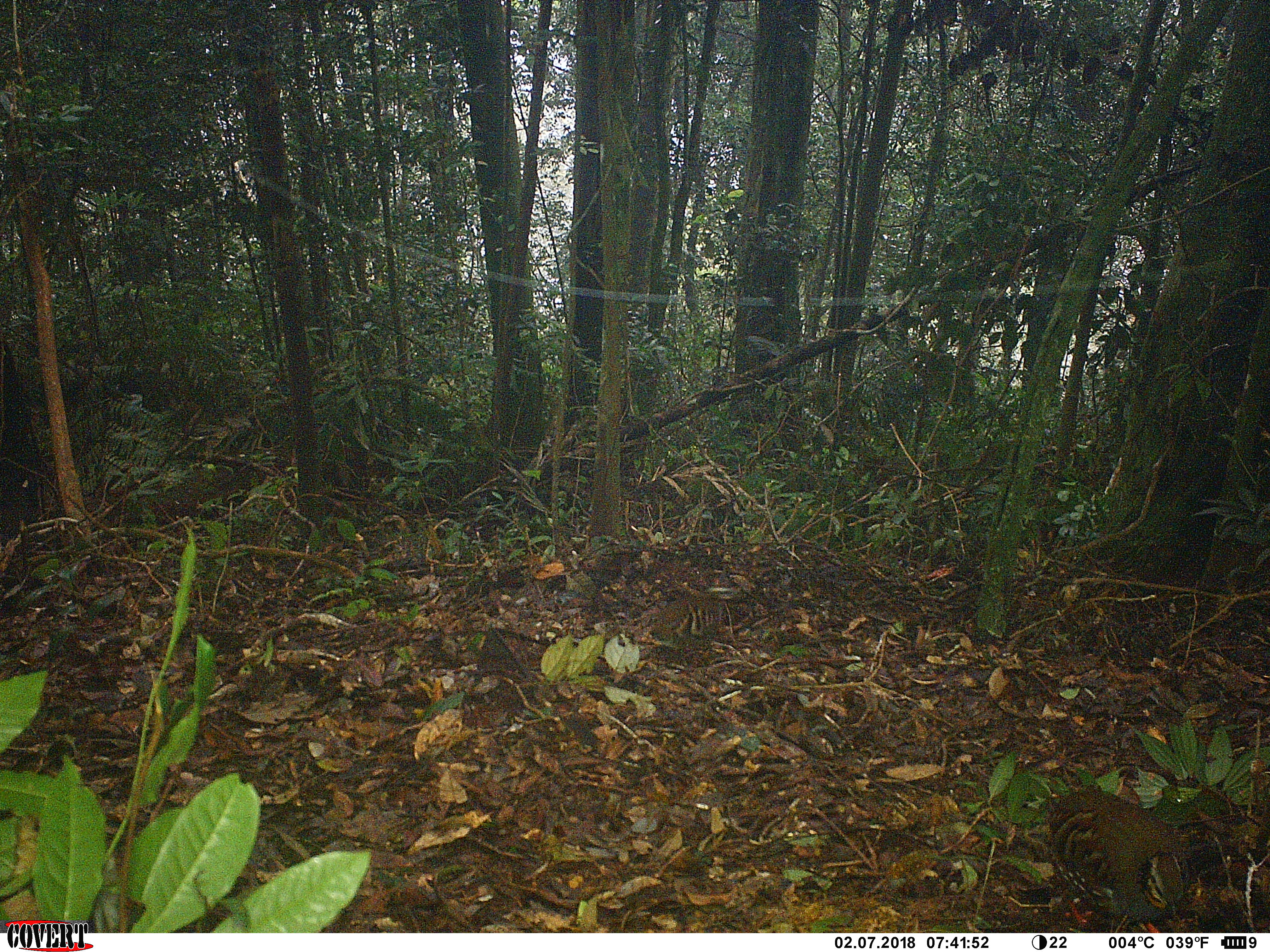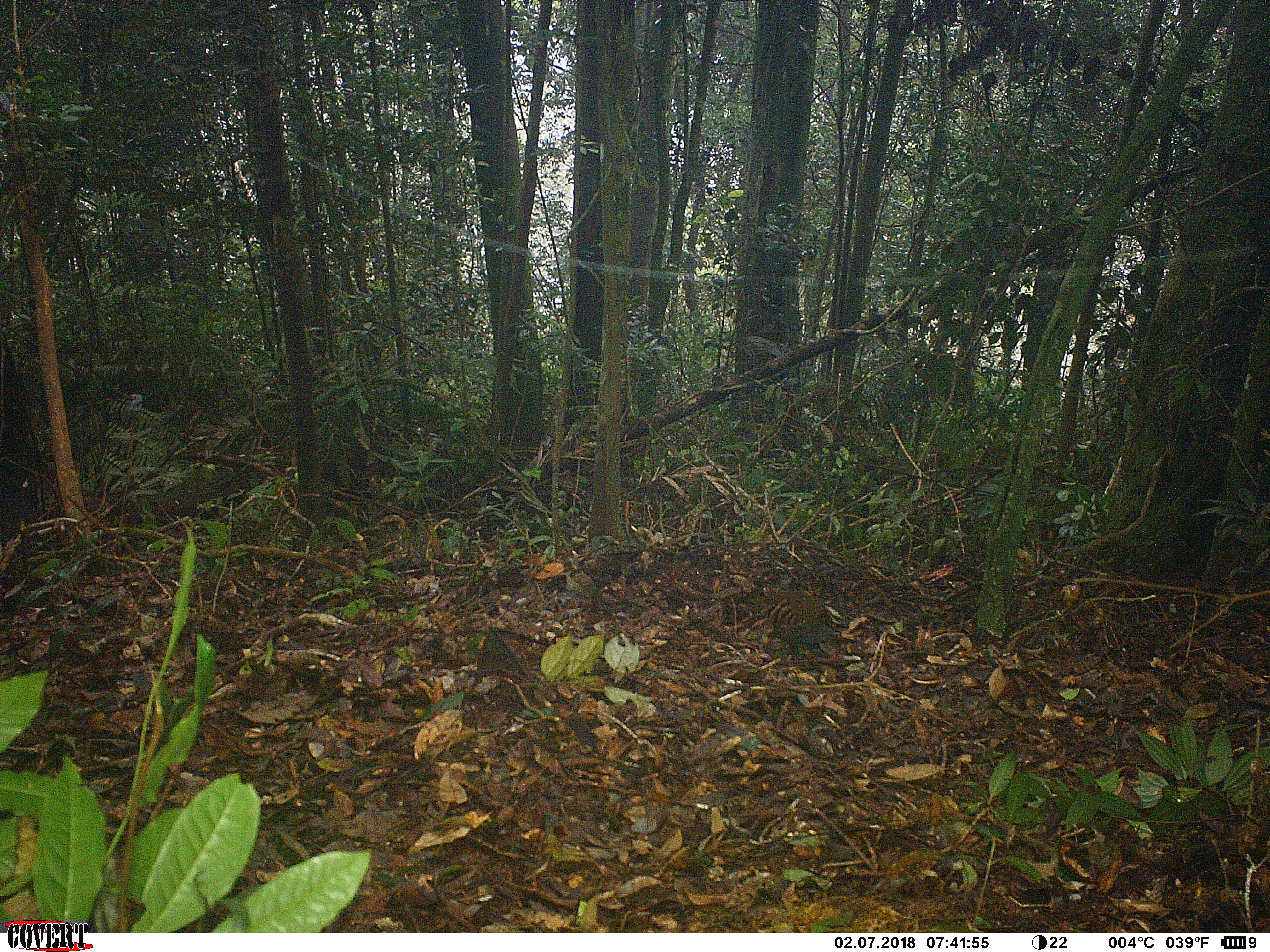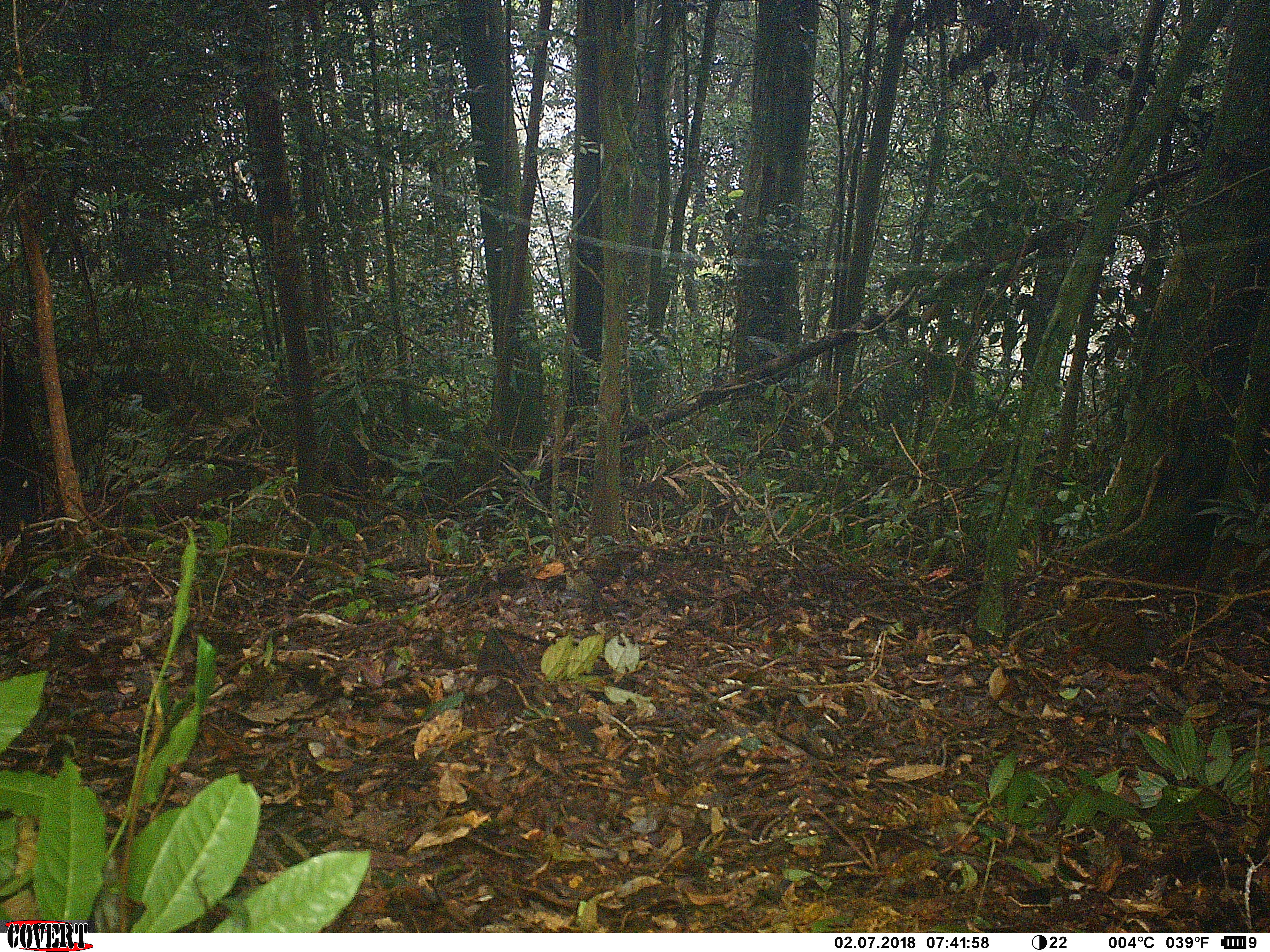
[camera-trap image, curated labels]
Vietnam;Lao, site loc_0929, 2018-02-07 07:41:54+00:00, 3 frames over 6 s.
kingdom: Animalia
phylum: Chordata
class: Aves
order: Galliformes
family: Phasianidae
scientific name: Phasianidae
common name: partridge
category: unidentified partridge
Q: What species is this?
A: Unidentified partridge (partridge) (Phasianidae).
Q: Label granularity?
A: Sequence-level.